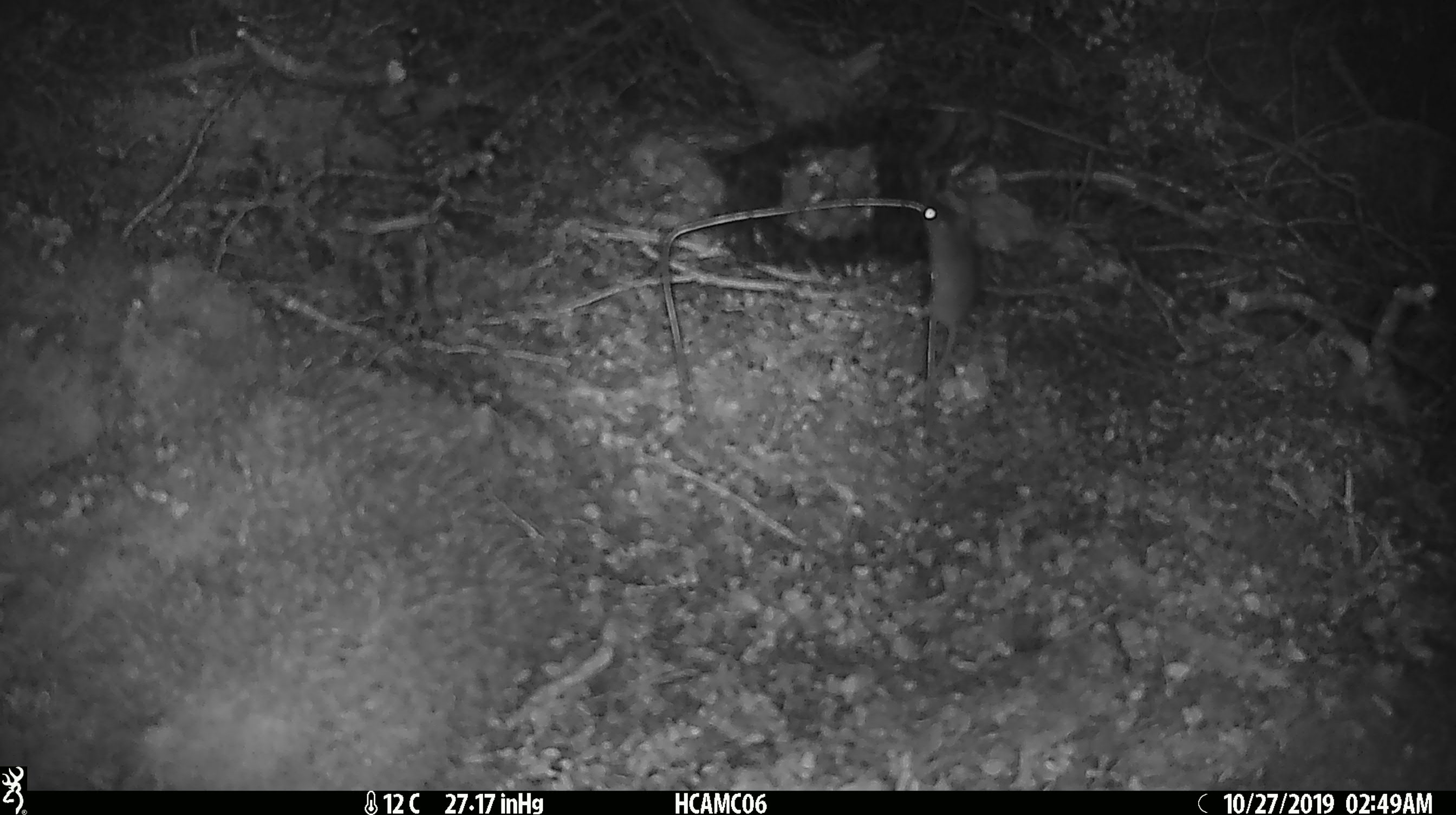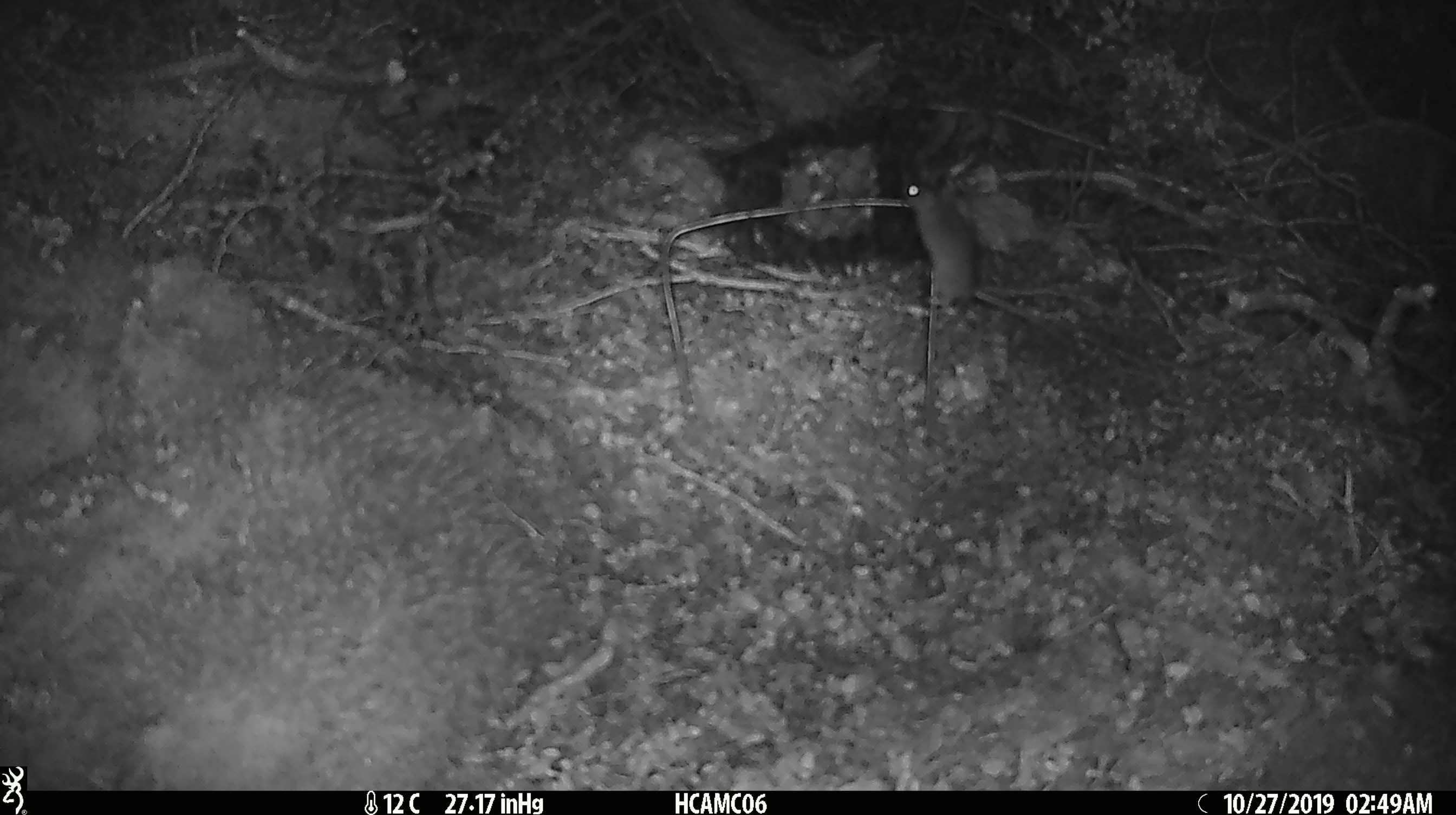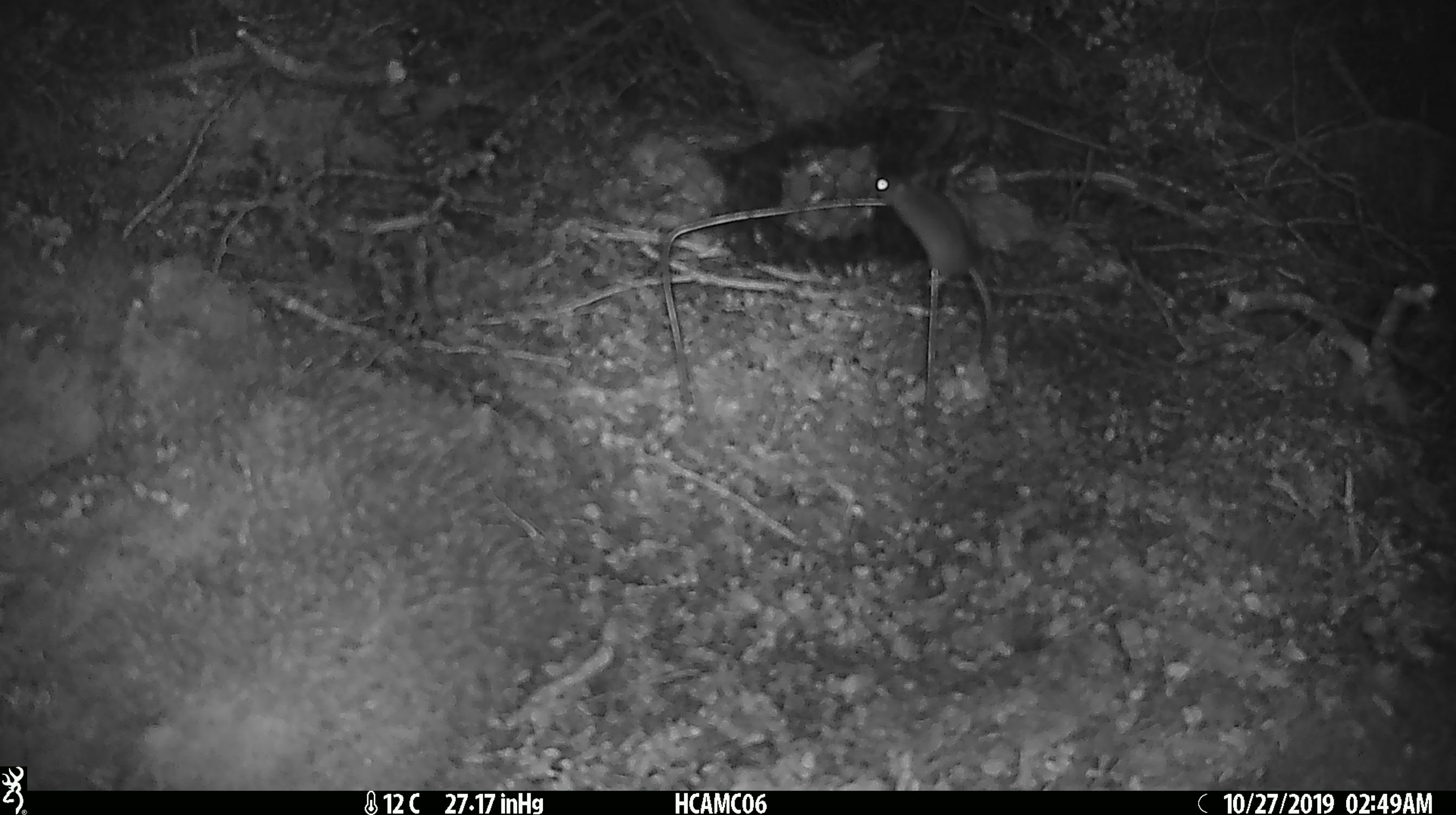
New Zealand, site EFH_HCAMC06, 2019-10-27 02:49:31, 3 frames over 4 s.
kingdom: Animalia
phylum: Chordata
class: Mammalia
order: Rodentia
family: Muridae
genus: Mus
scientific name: Mus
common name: mouse